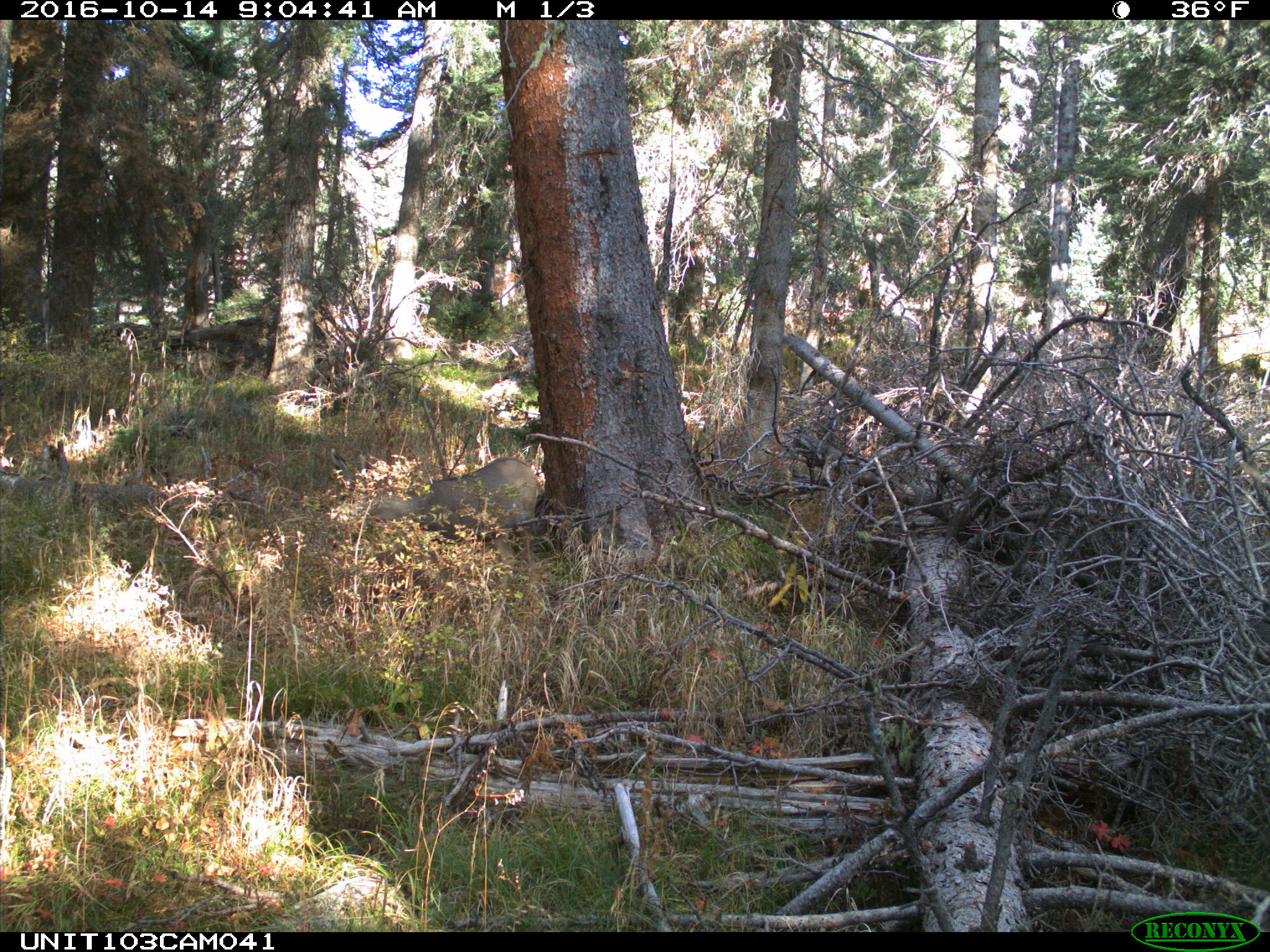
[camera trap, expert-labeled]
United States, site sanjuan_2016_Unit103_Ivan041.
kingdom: Animalia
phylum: Chordata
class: Mammalia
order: Artiodactyla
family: Cervidae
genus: Odocoileus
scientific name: Odocoileus hemionus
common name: mule deer